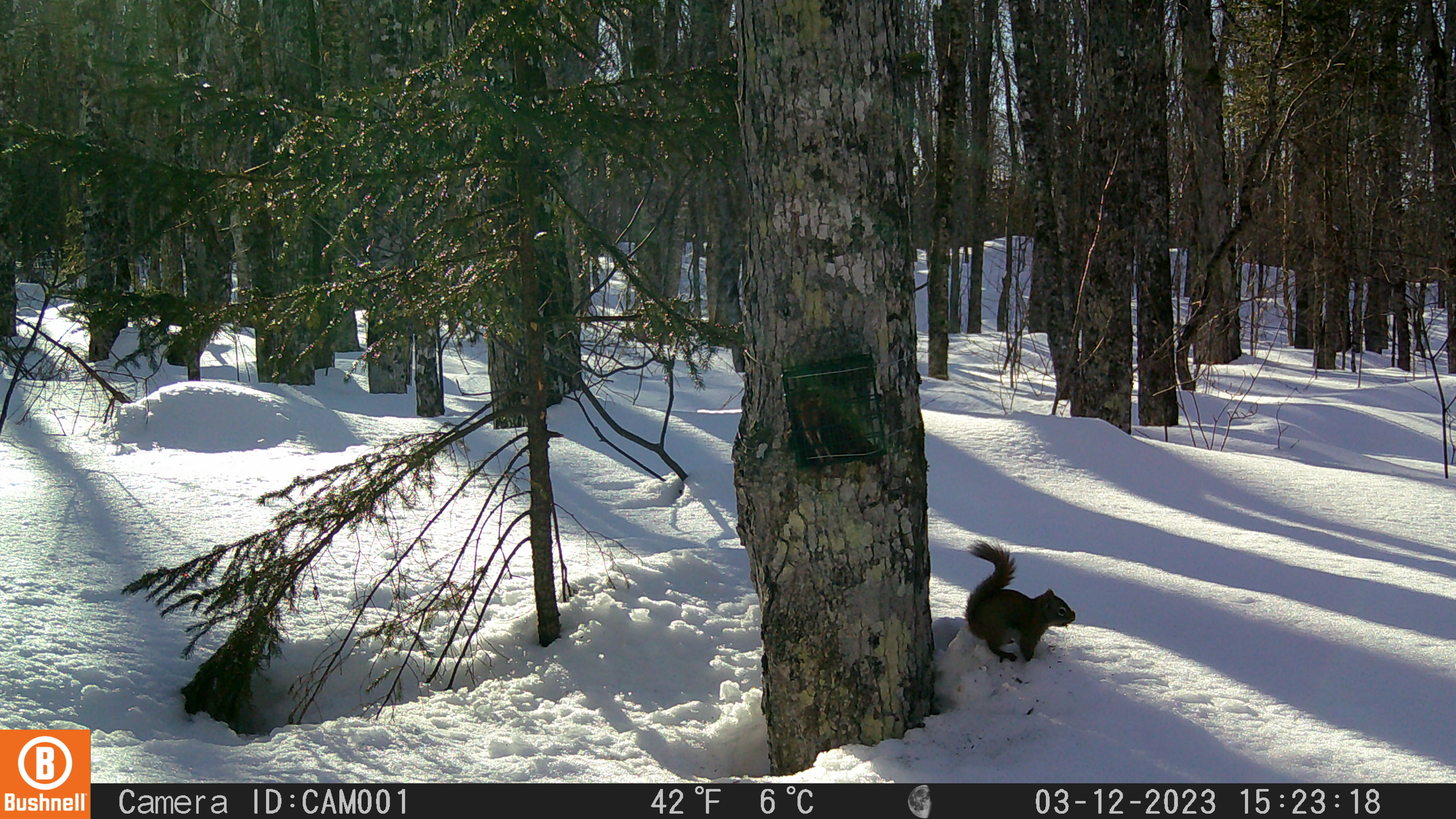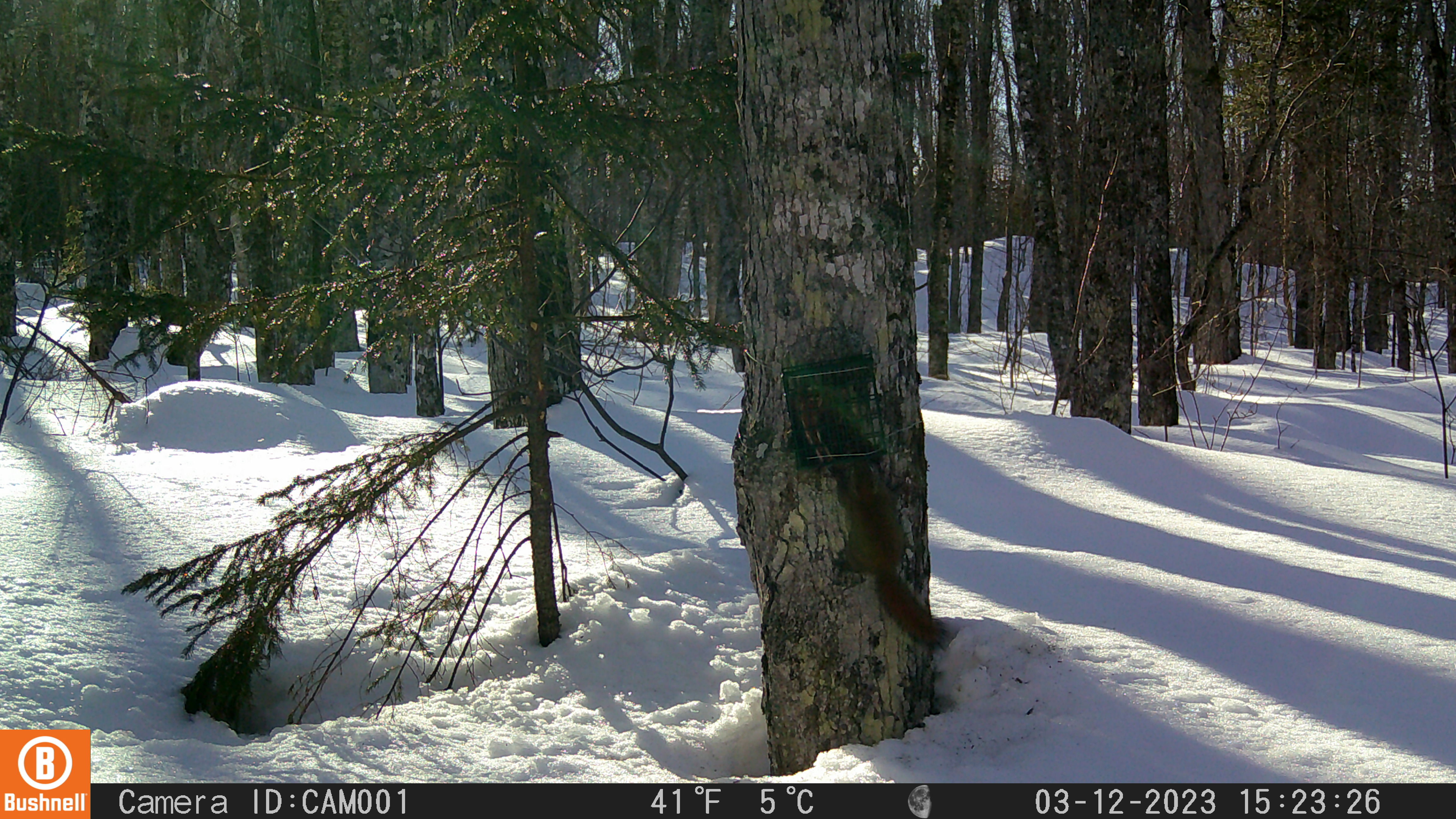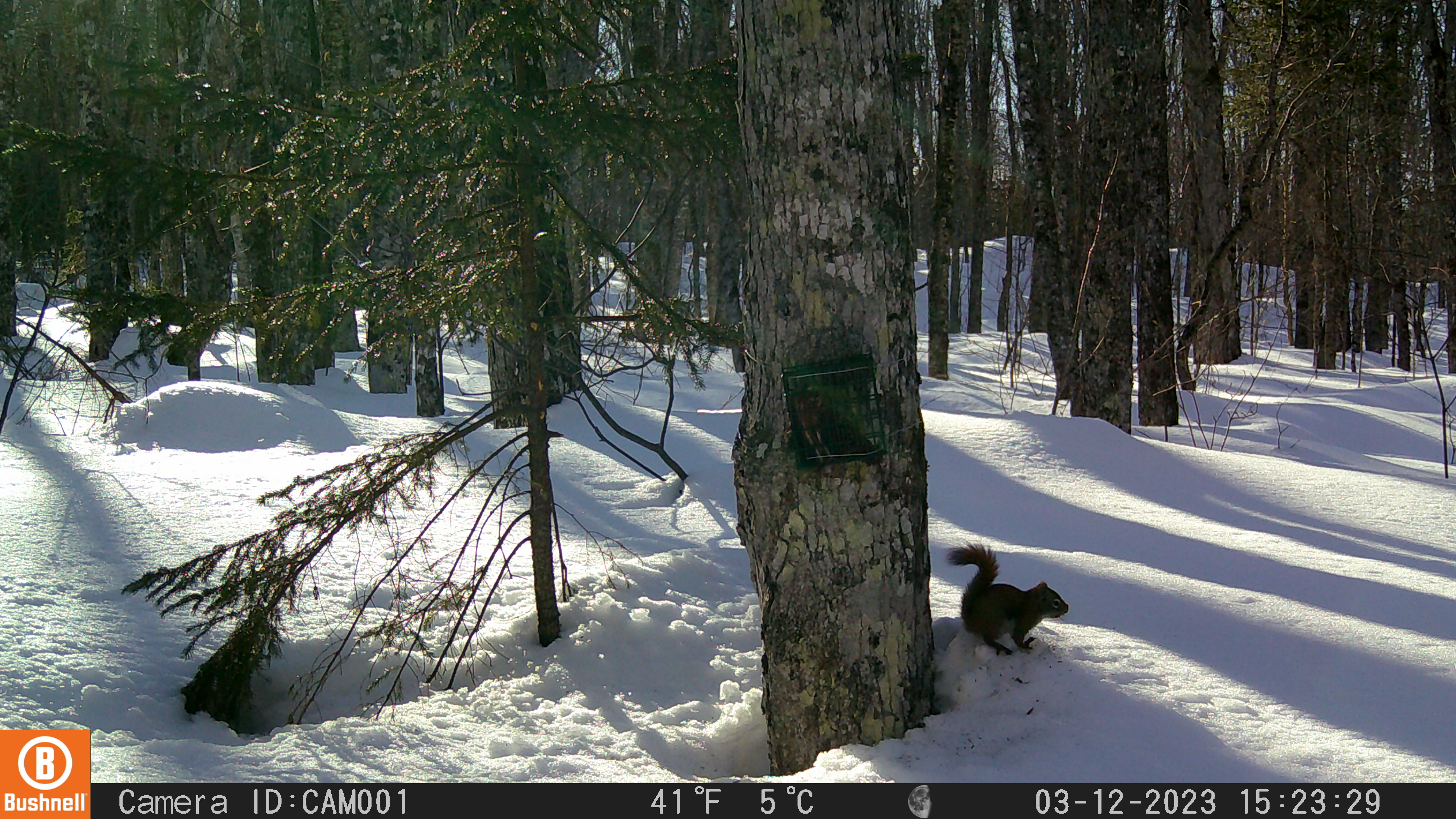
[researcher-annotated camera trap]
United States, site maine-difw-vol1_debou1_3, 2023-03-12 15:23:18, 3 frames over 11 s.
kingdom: Animalia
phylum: Chordata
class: Mammalia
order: Rodentia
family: Sciuridae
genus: Tamiasciurus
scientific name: Tamiasciurus hudsonicus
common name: red squirrel